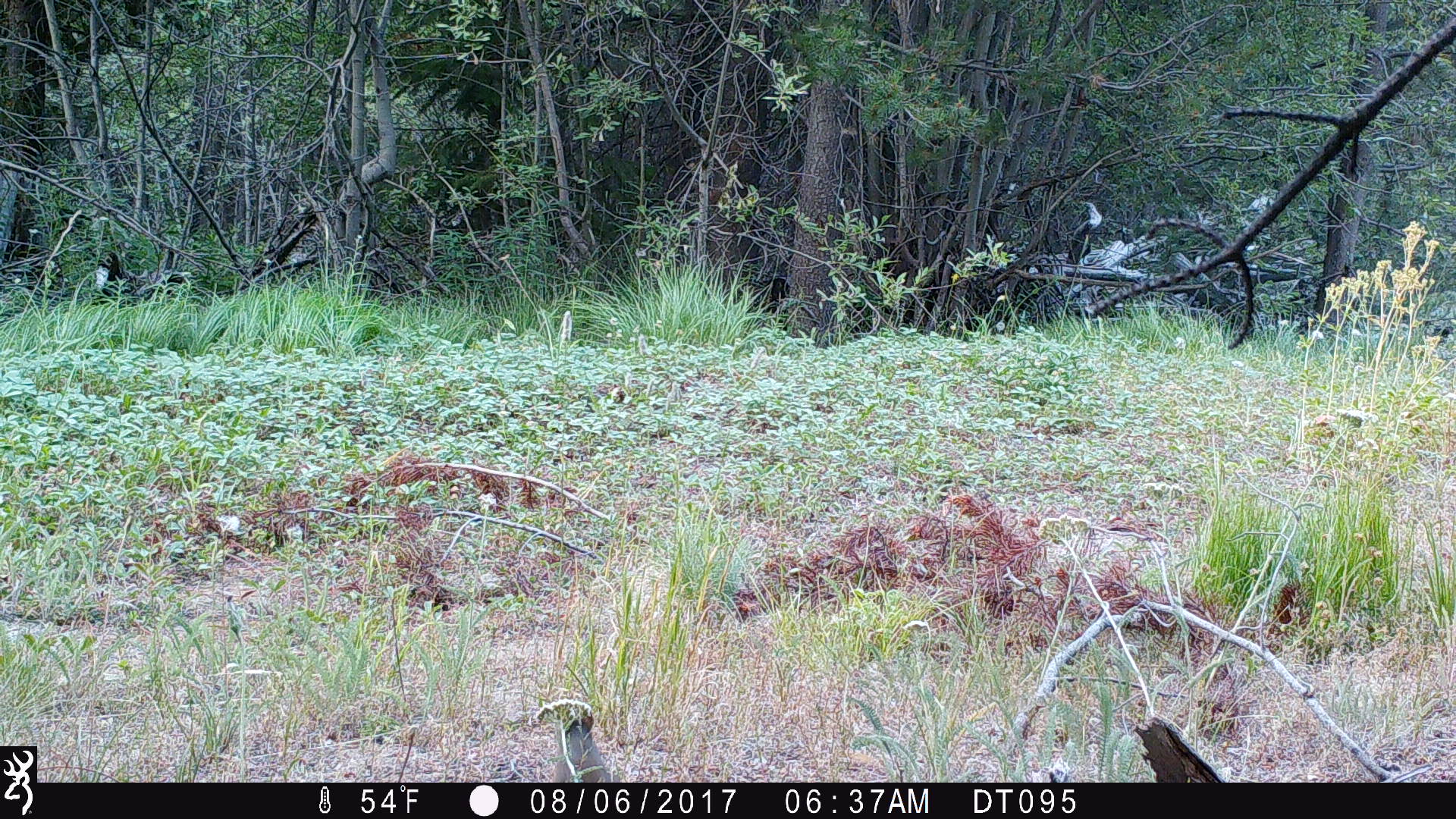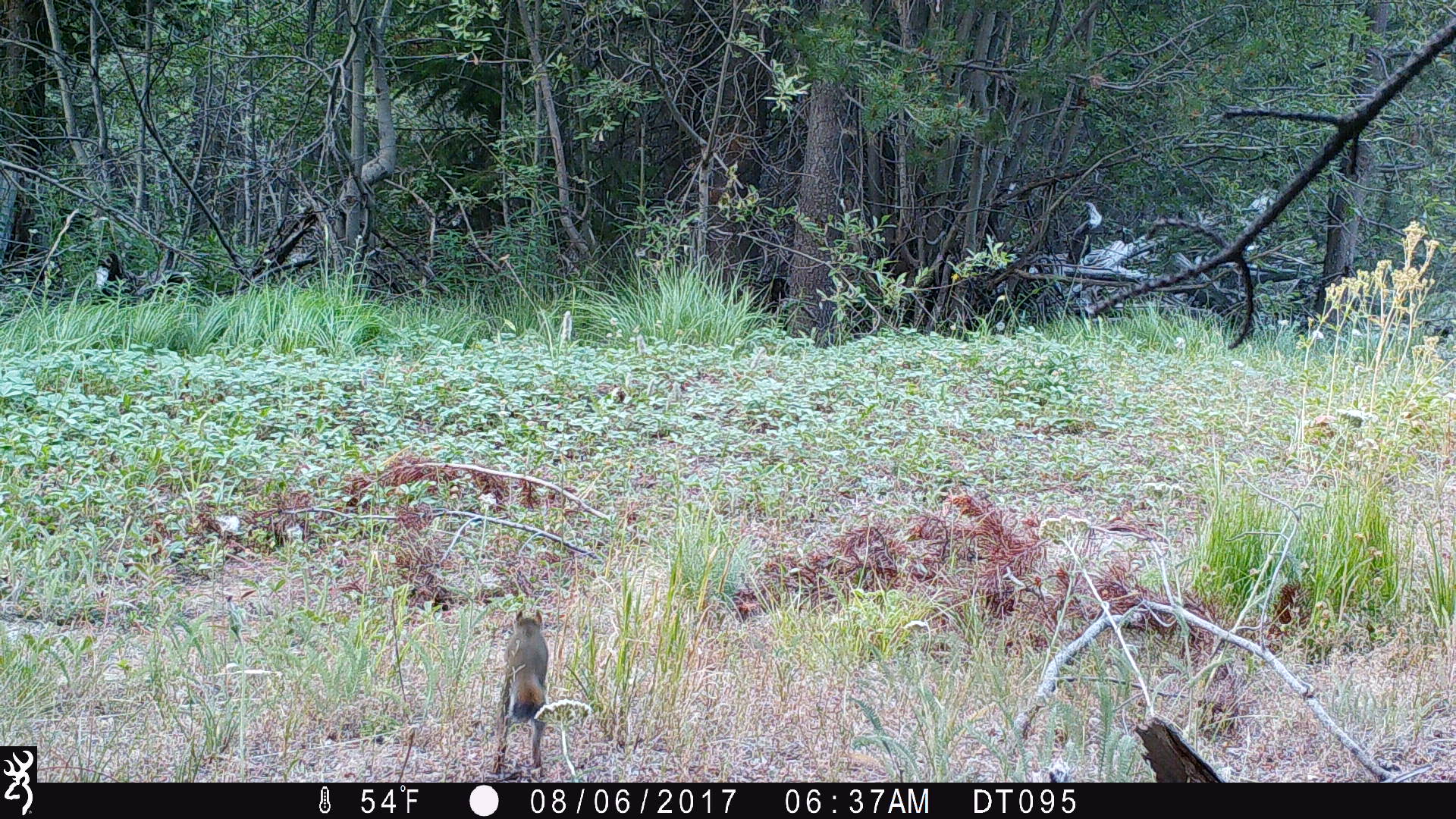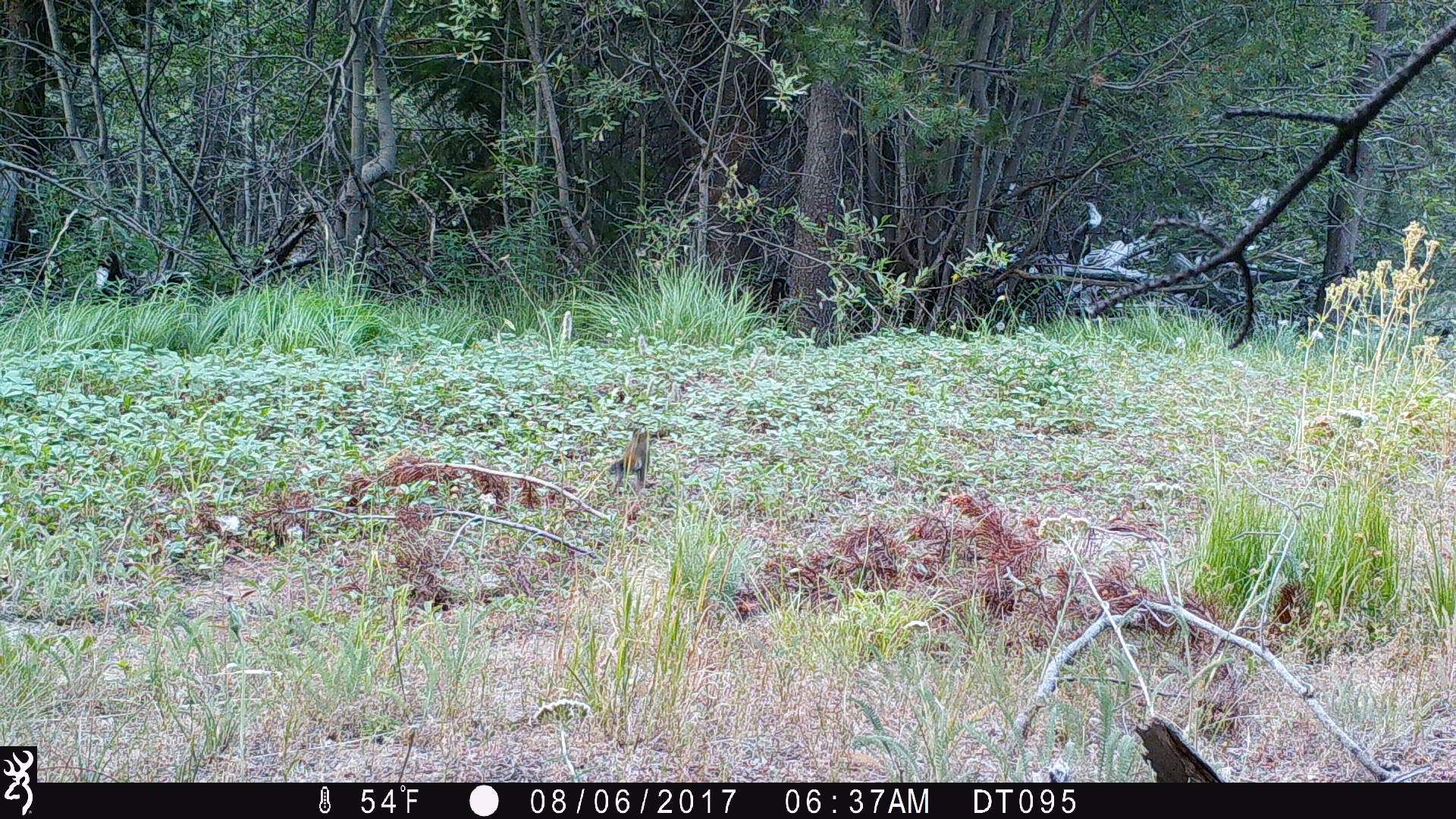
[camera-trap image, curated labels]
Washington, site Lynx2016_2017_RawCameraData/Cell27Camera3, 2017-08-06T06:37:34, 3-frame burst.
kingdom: Animalia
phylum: Chordata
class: Mammalia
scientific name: Mammalia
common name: small mammal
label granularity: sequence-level